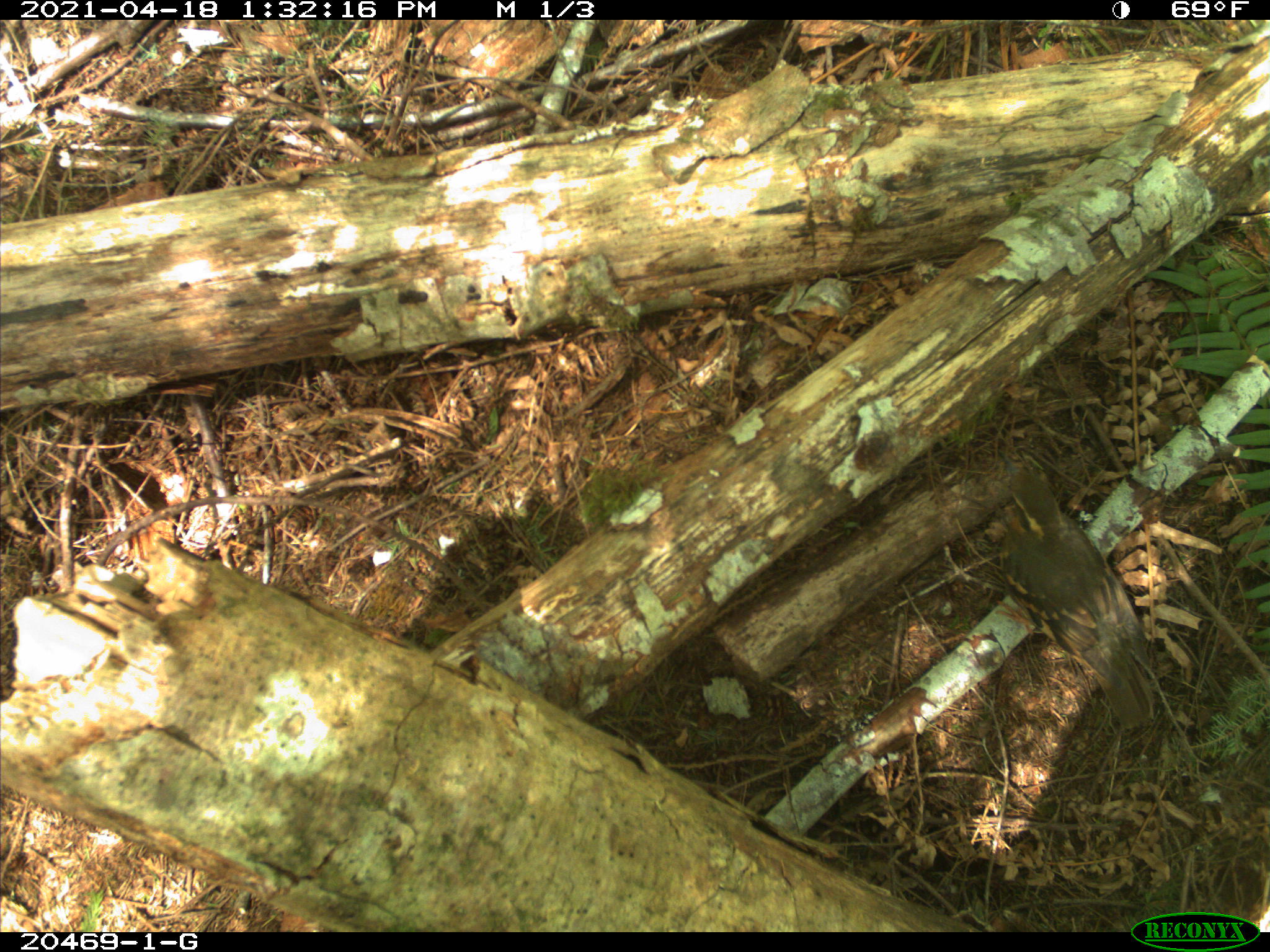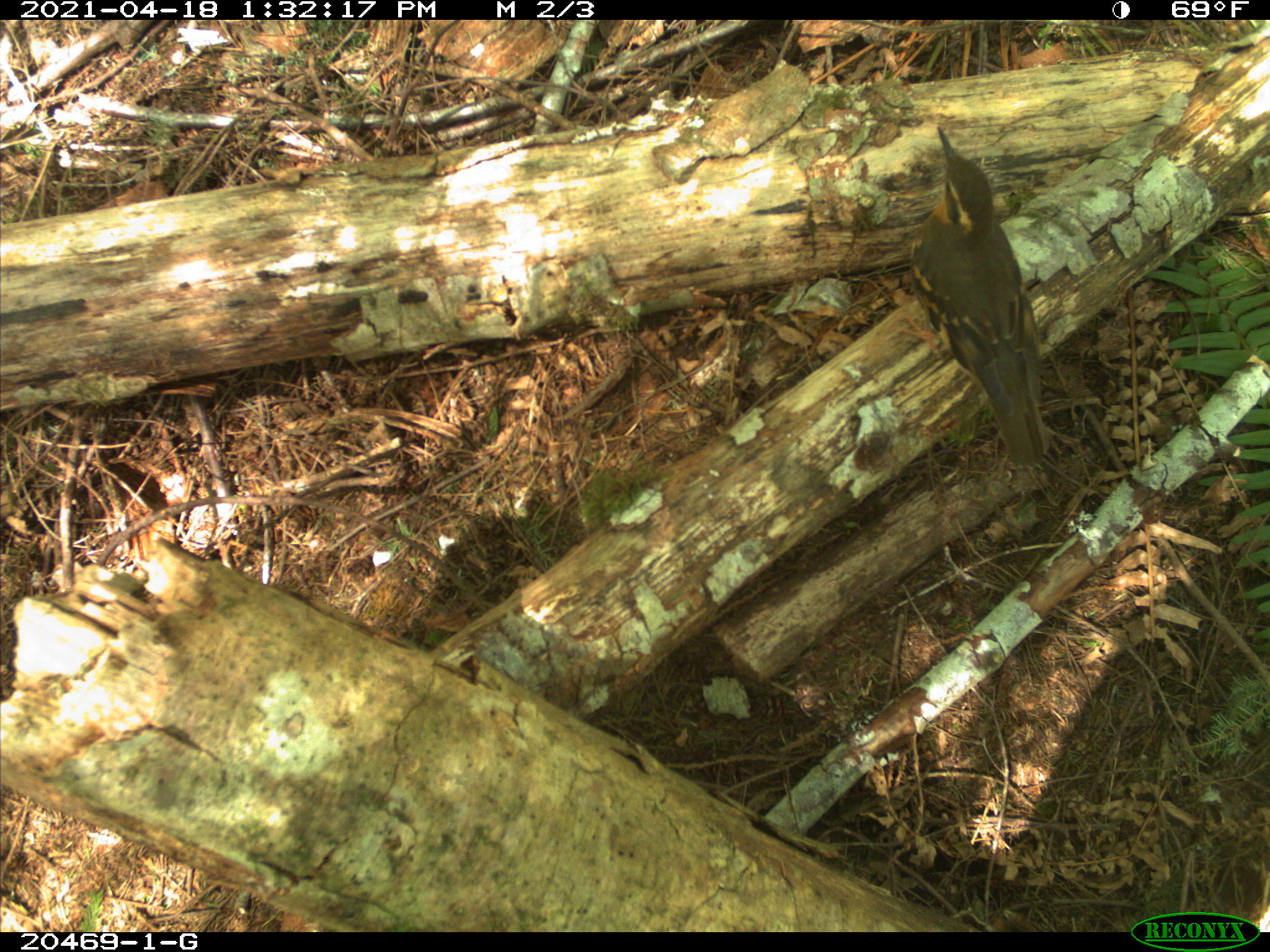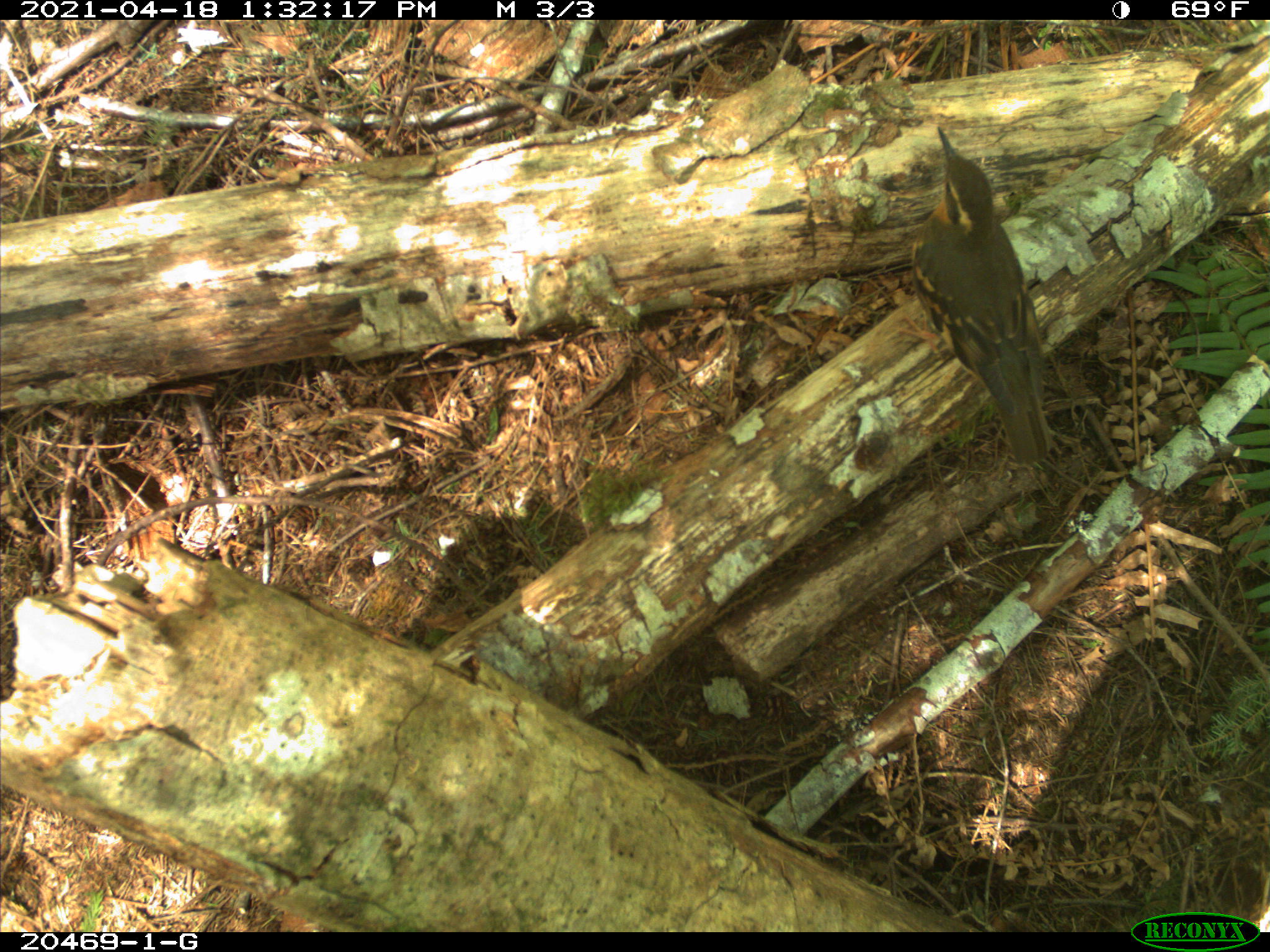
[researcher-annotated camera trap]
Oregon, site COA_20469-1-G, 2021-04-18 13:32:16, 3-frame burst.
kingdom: Animalia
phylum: Chordata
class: Aves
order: Passeriformes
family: Turdidae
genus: Ixoreus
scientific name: Ixoreus naevius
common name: varied thrush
Varied thrush (Ixoreus naevius).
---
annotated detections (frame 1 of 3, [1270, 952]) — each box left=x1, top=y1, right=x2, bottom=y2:
varied thrush: left=965, top=436, right=1186, bottom=777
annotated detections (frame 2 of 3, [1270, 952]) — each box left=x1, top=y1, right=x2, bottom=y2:
varied thrush: left=889, top=106, right=1074, bottom=490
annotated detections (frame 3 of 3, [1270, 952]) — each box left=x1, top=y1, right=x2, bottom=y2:
varied thrush: left=886, top=111, right=1089, bottom=483